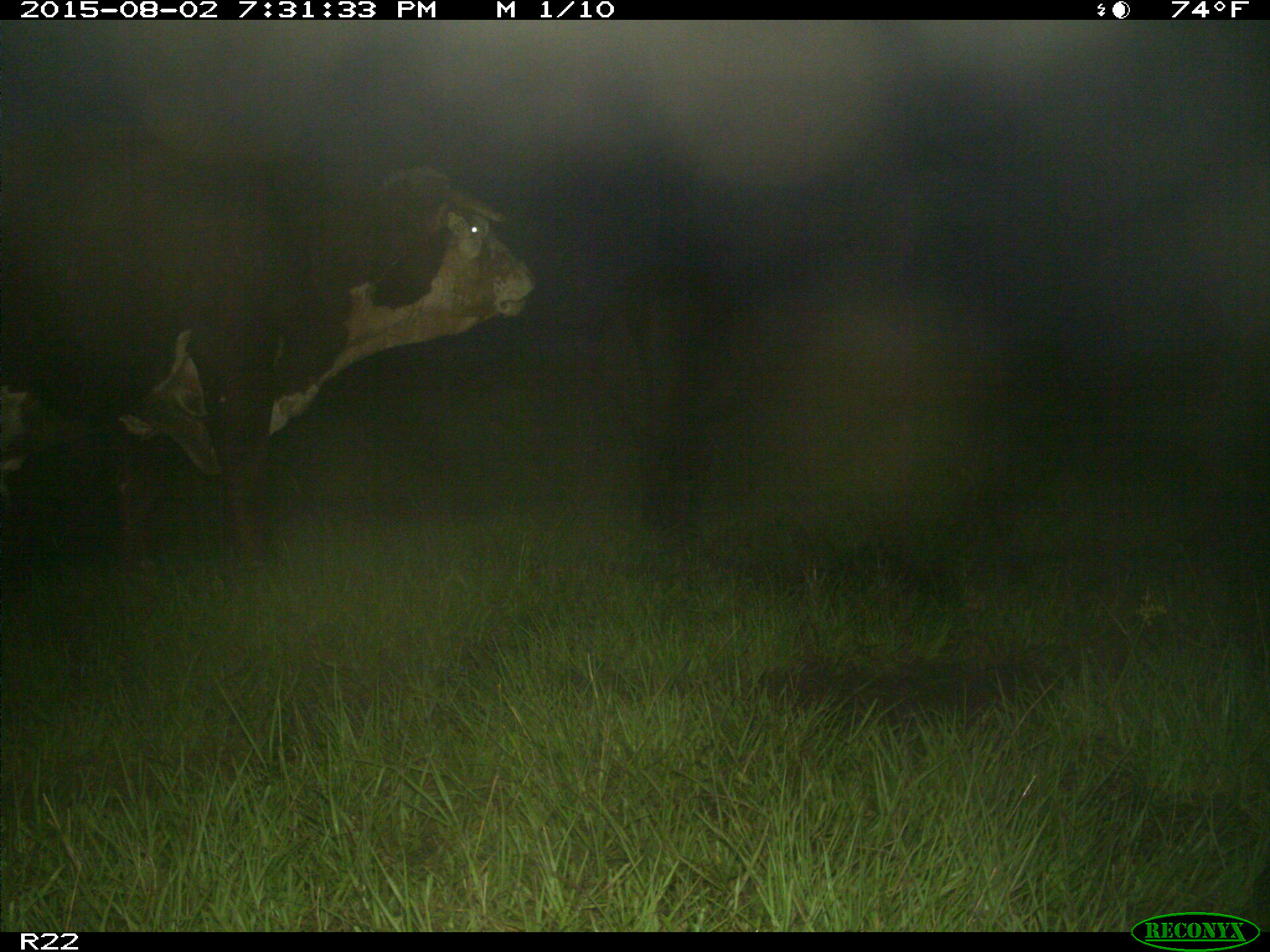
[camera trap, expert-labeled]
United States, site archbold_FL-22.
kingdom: Animalia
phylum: Chordata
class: Mammalia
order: Artiodactyla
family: Bovidae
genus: Bos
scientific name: Bos taurus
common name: domestic cow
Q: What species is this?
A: Bos taurus (domestic cow).